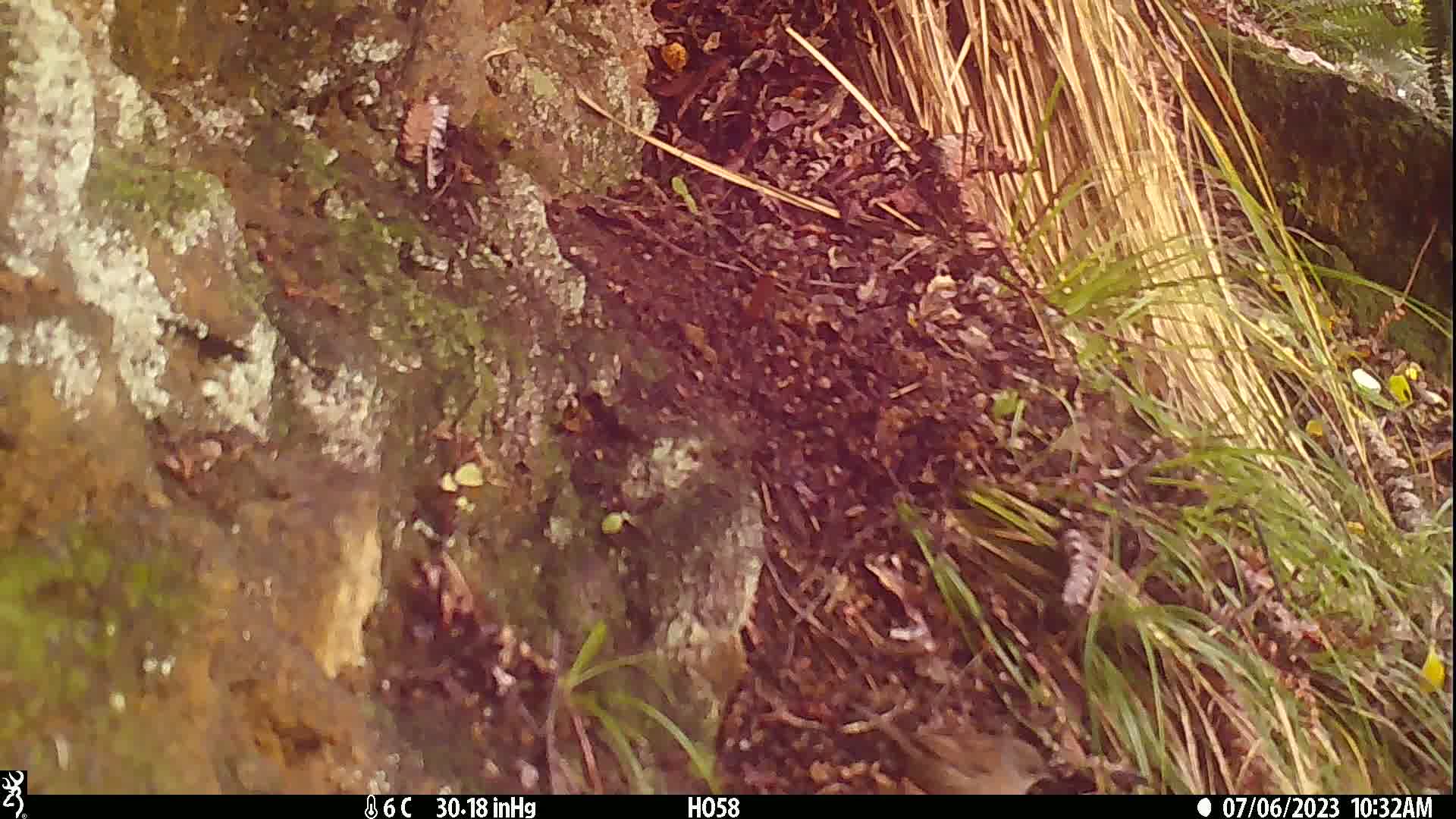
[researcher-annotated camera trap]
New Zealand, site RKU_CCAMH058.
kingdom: Animalia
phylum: Chordata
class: Aves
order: Passeriformes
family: Prunellidae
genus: Prunella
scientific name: Prunella modularis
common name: dunnock